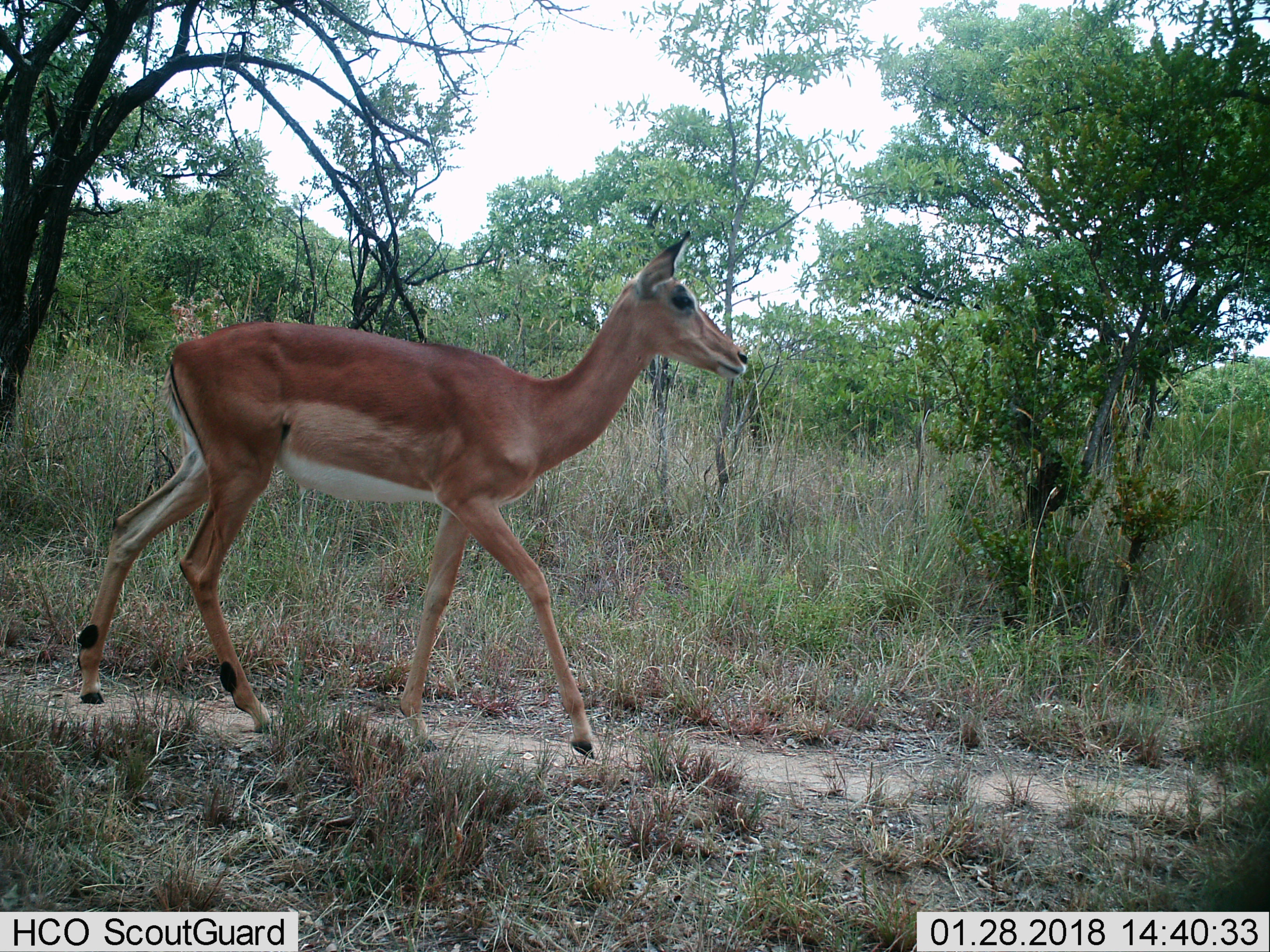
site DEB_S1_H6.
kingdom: Animalia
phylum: Chordata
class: Mammalia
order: Artiodactyla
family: Bovidae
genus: Aepyceros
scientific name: Aepyceros melampus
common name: impala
Impala (Aepyceros melampus), count 1. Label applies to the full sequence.